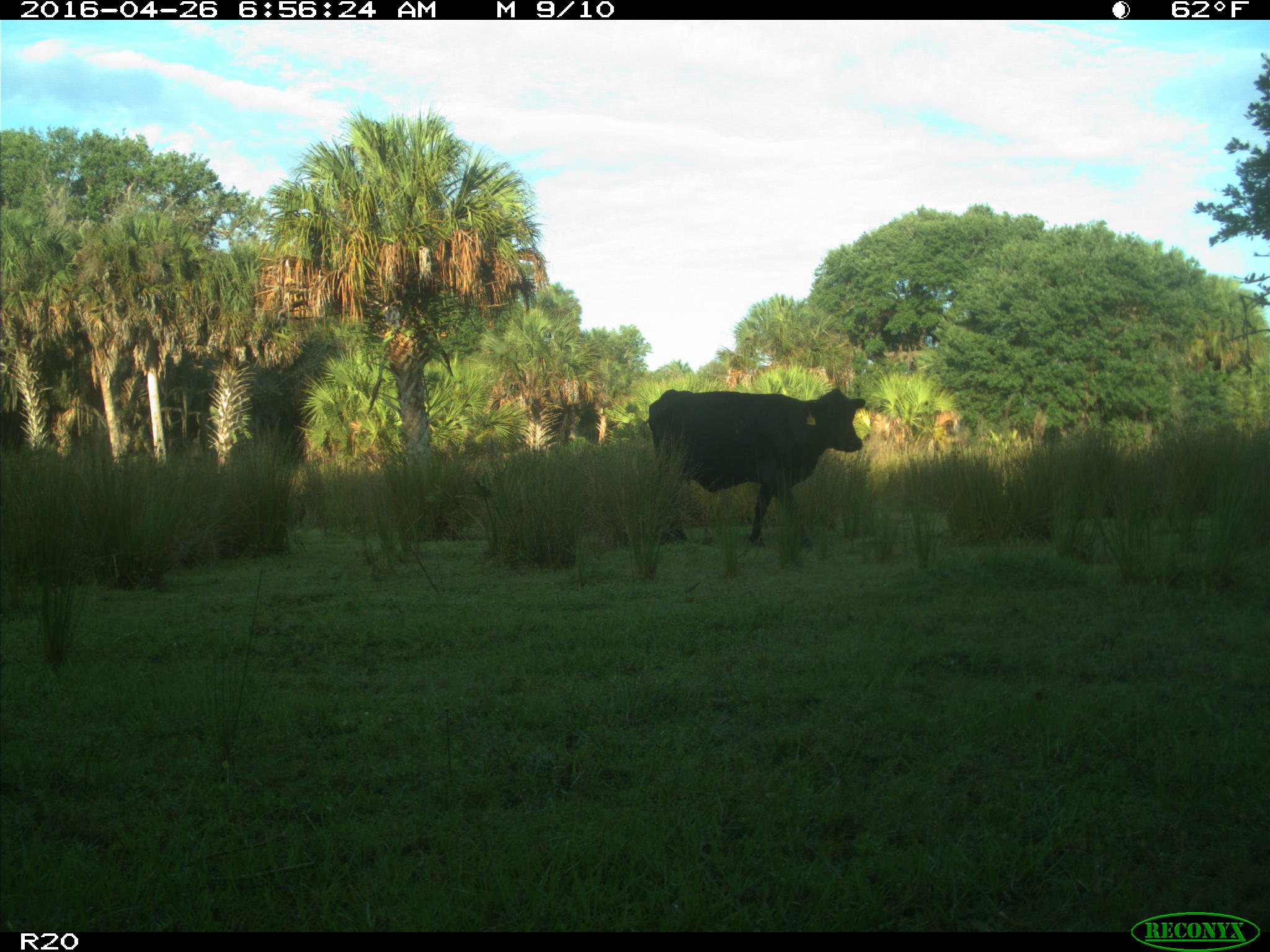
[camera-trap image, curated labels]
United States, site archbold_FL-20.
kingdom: Animalia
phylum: Chordata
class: Mammalia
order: Artiodactyla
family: Bovidae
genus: Bos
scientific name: Bos taurus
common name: domestic cow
Bos taurus (domestic cow).